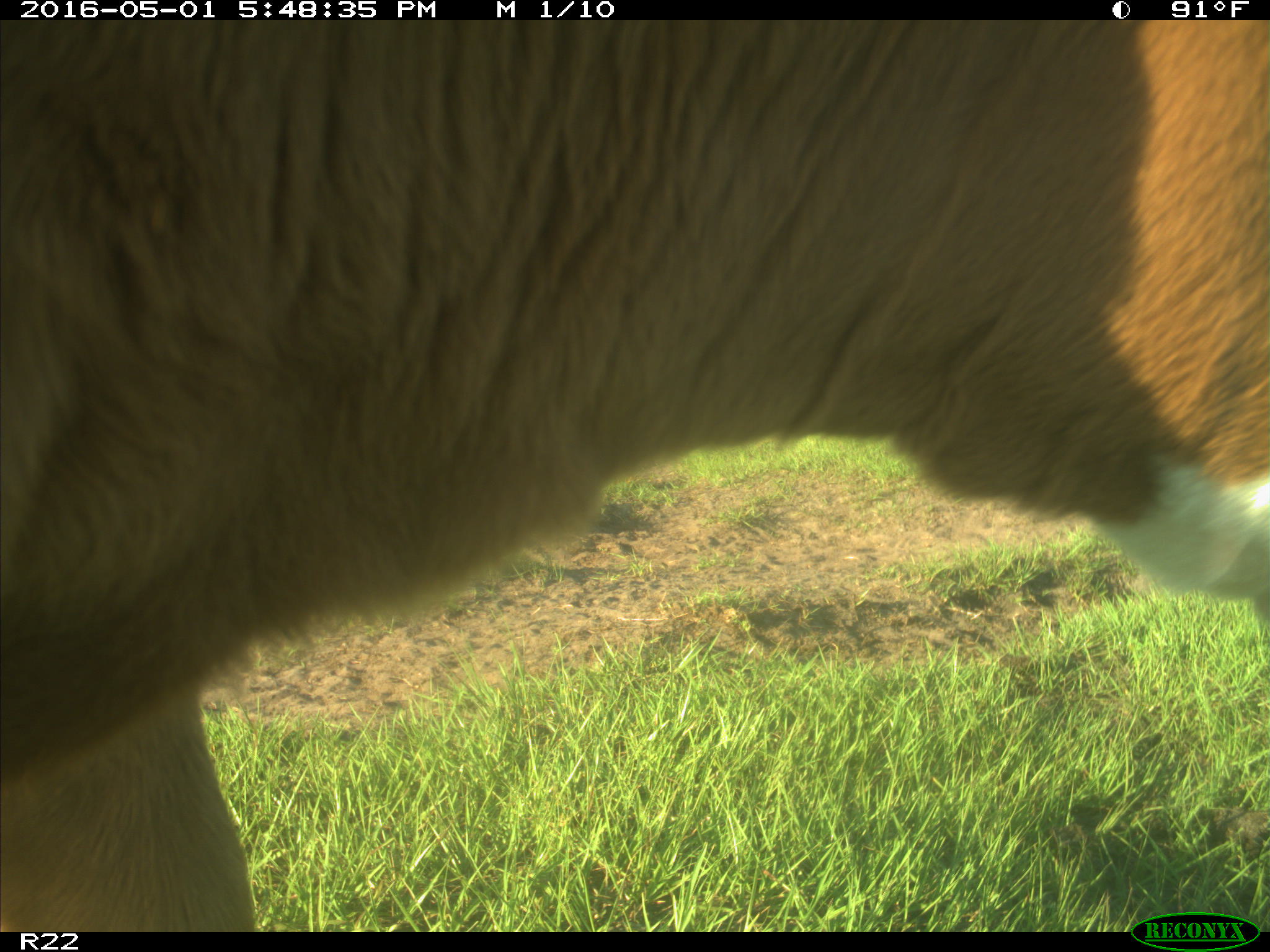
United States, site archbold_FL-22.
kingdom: Animalia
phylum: Chordata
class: Mammalia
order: Artiodactyla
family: Bovidae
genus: Bos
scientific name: Bos taurus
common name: domestic cow